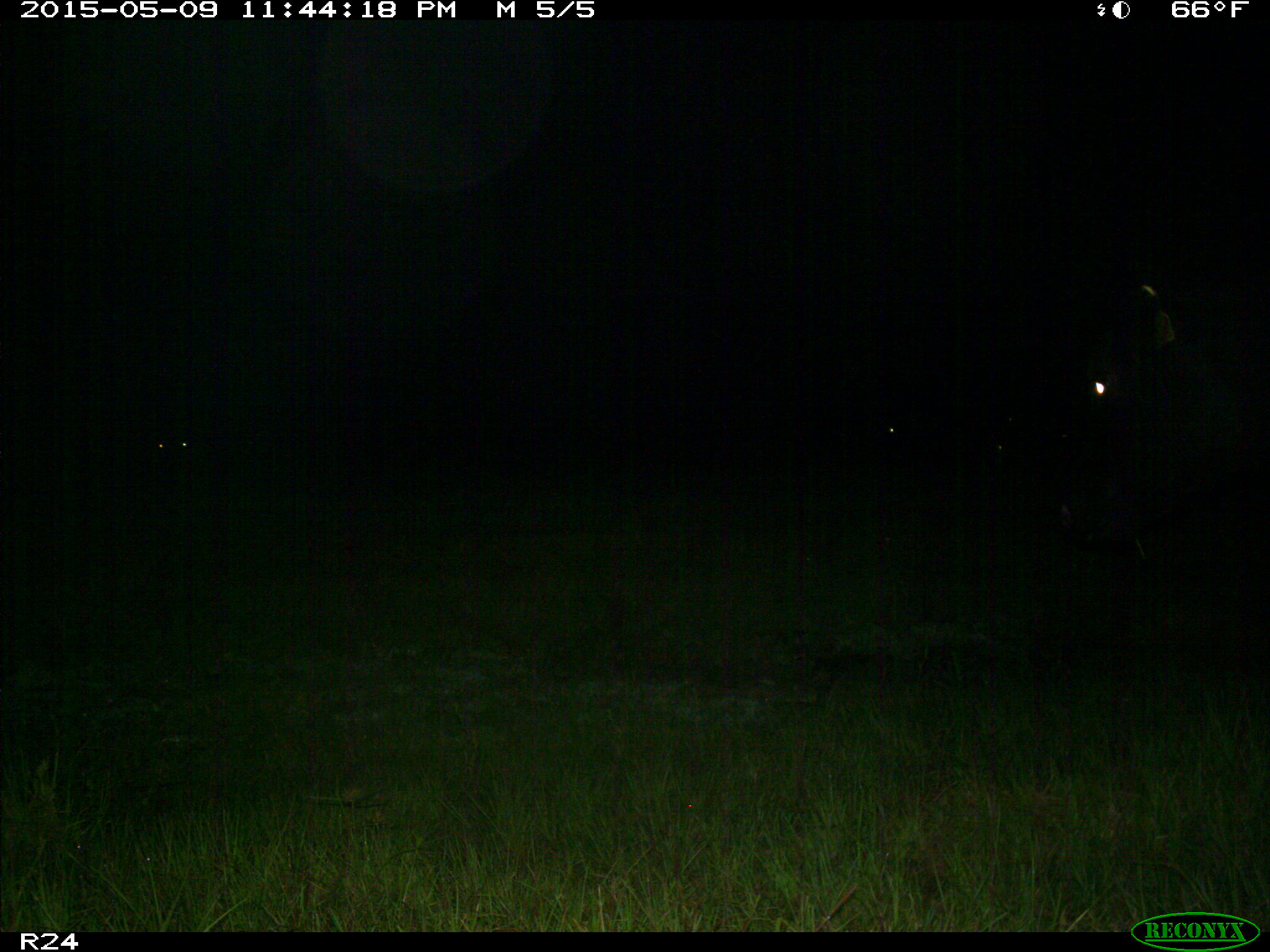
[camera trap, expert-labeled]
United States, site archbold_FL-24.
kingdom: Animalia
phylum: Chordata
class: Mammalia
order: Artiodactyla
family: Bovidae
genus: Bos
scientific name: Bos taurus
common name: domestic cow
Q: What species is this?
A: Bos taurus (domestic cow).